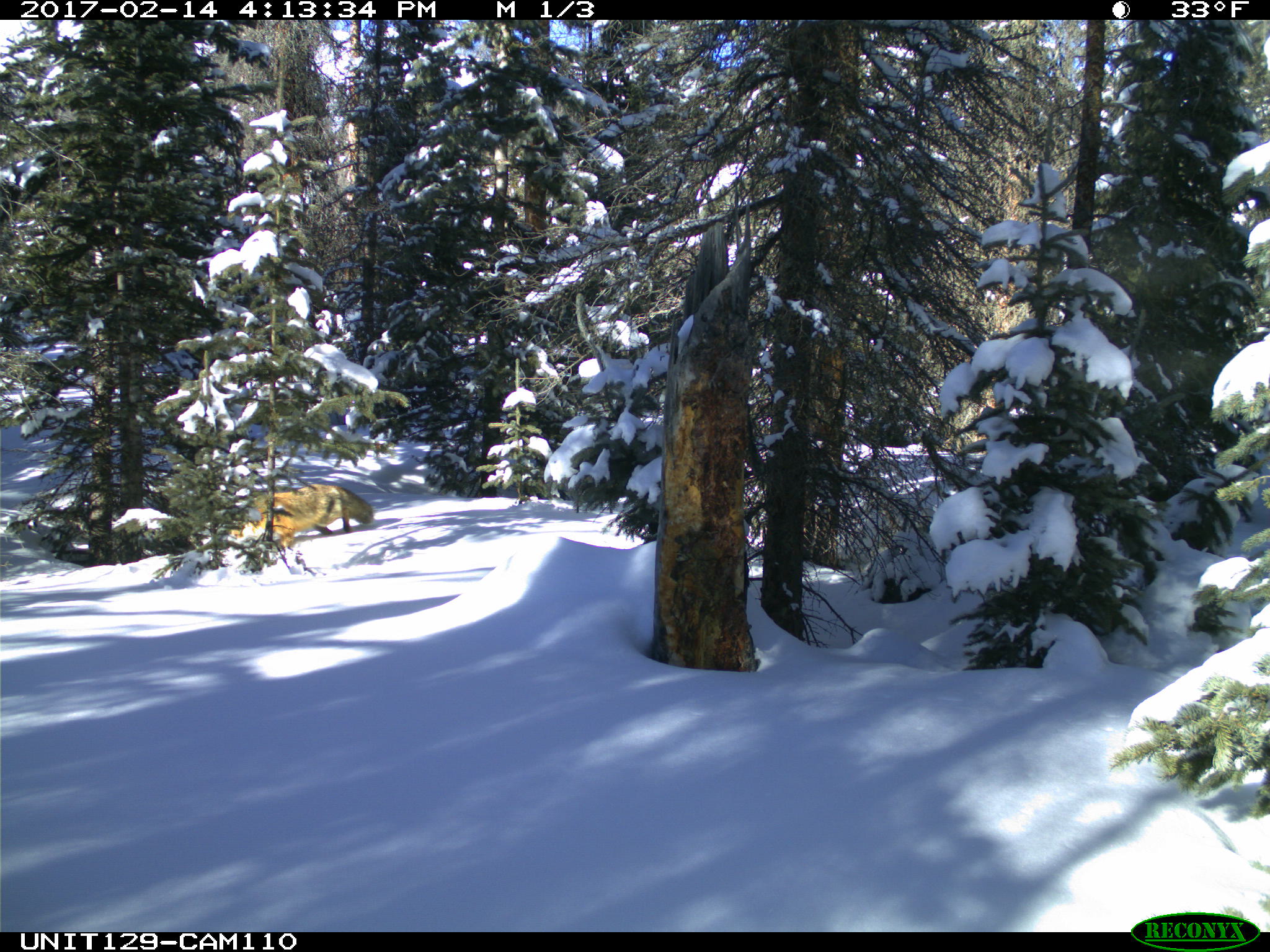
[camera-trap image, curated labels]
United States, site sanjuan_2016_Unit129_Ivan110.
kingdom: Animalia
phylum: Chordata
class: Mammalia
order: Carnivora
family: Canidae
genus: Vulpes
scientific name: Vulpes vulpes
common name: red fox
Vulpes vulpes (red fox).